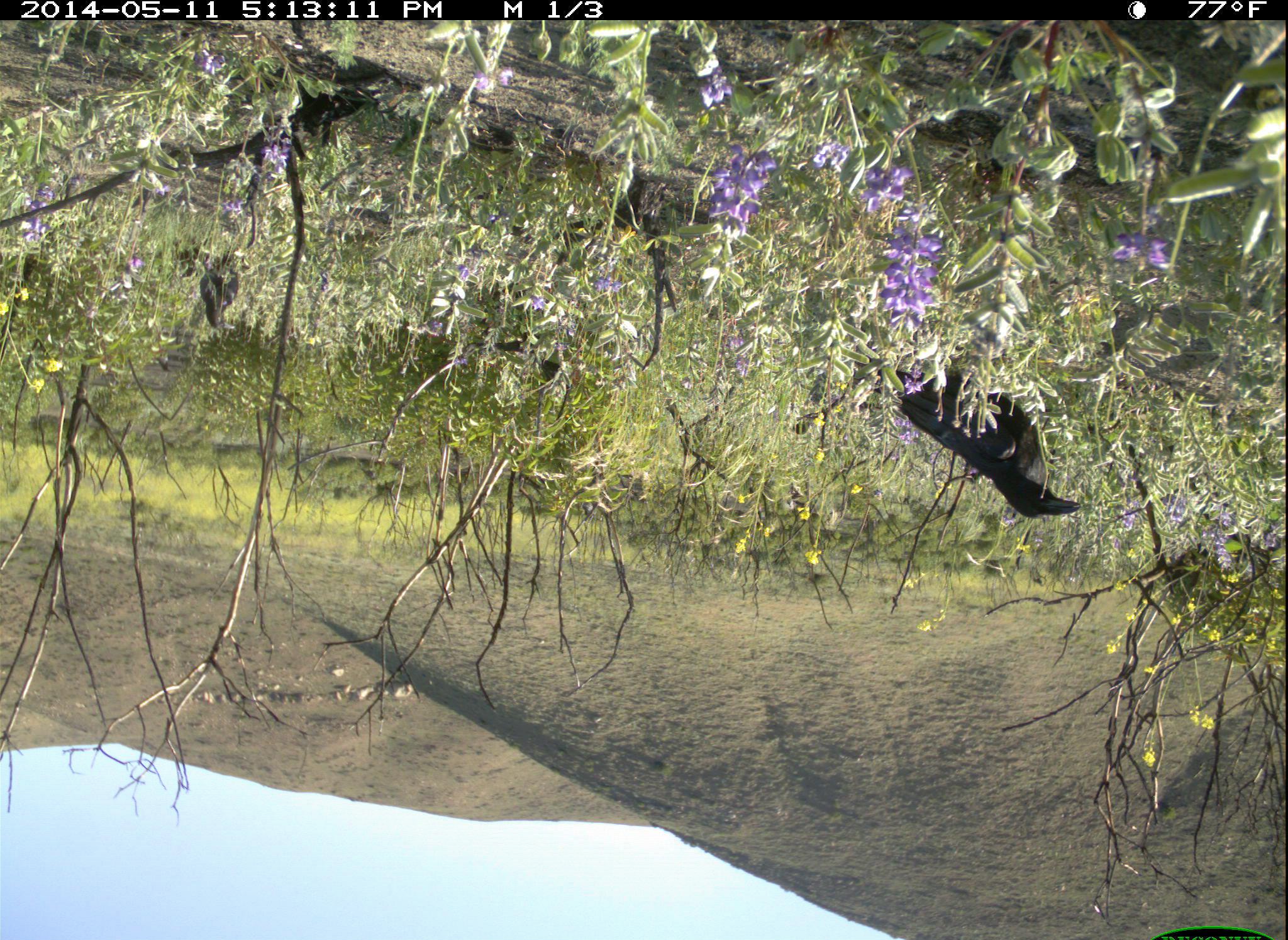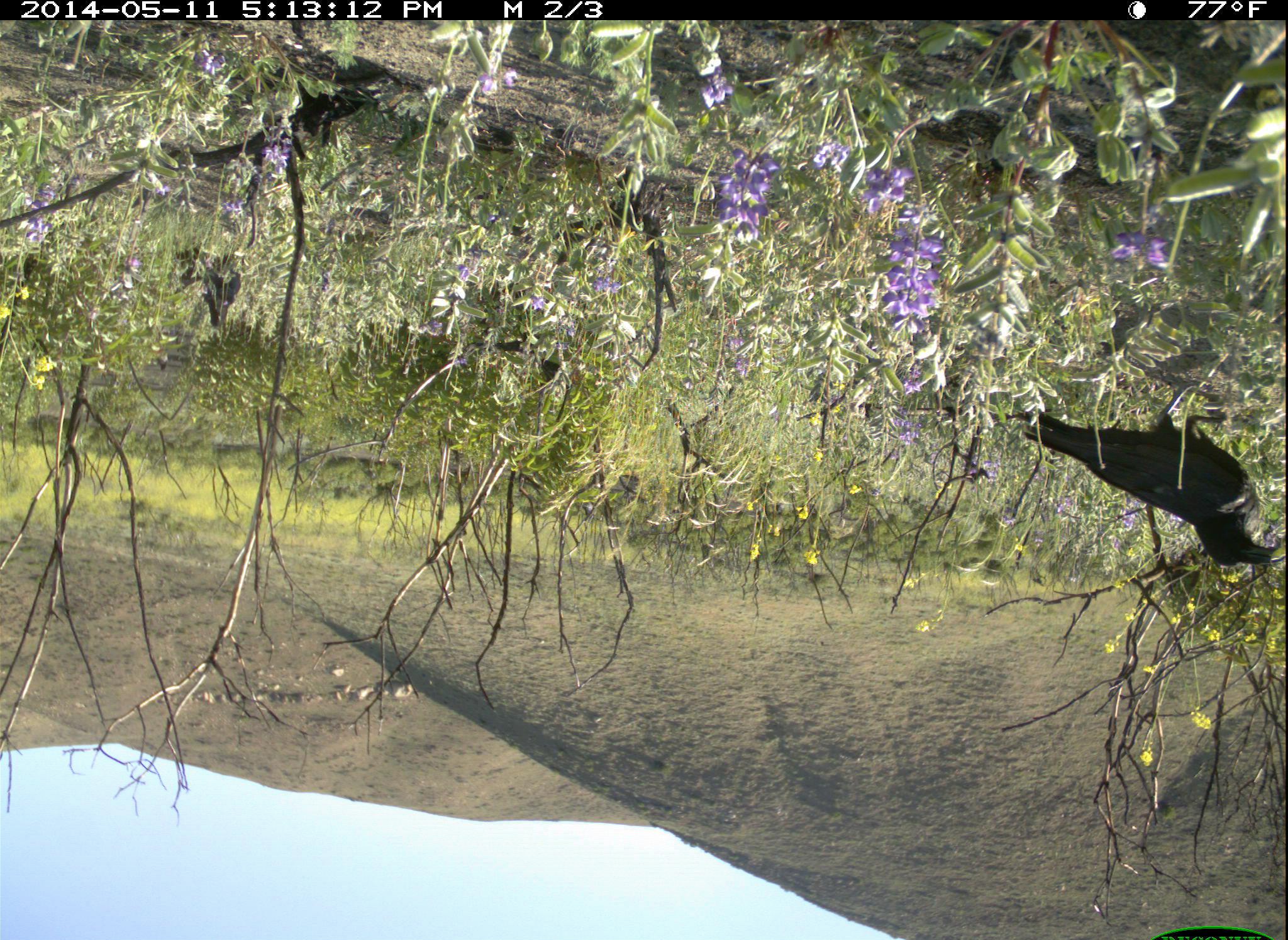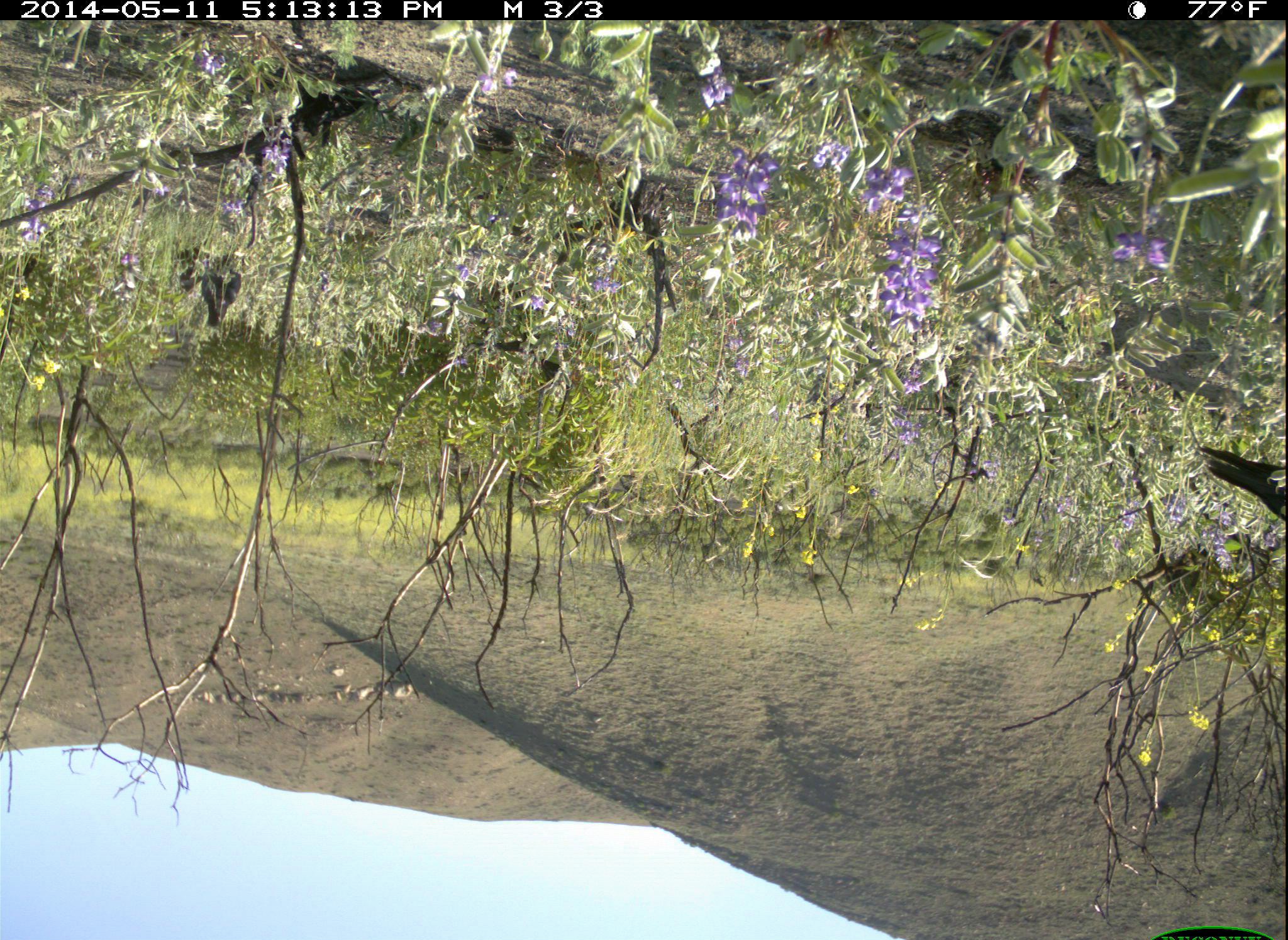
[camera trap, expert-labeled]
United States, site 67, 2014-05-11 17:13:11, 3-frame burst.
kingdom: Animalia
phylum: Chordata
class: Aves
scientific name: Aves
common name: bird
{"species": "bird (Aves)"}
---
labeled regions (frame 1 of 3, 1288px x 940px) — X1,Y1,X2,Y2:
bird: 852,345,1084,522; 792,346,854,437; 192,249,254,335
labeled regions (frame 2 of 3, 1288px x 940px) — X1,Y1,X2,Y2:
bird: 1005,393,1286,570; 173,243,245,333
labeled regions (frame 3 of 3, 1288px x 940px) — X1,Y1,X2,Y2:
bird: 1197,440,1288,526; 171,243,242,328